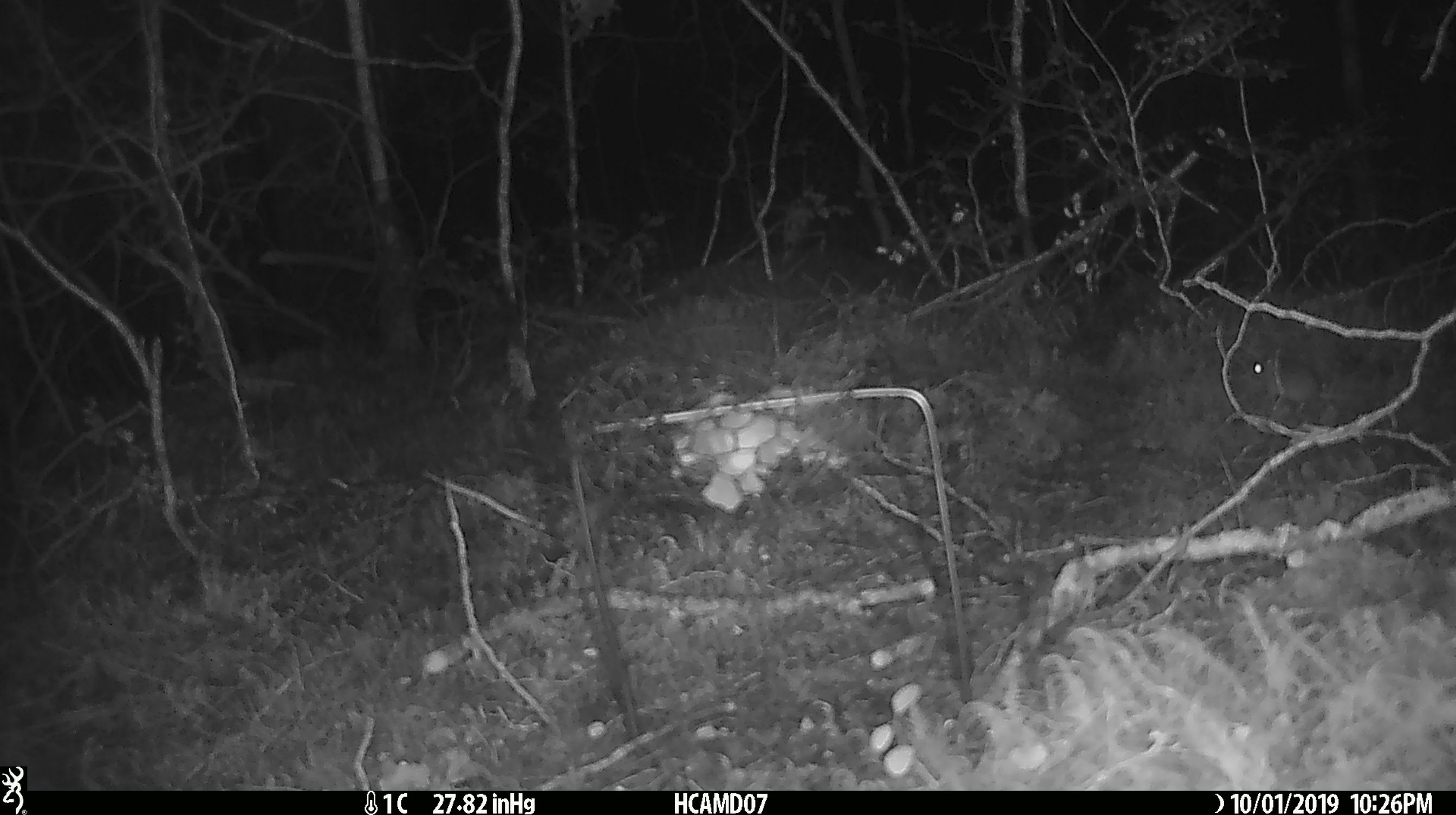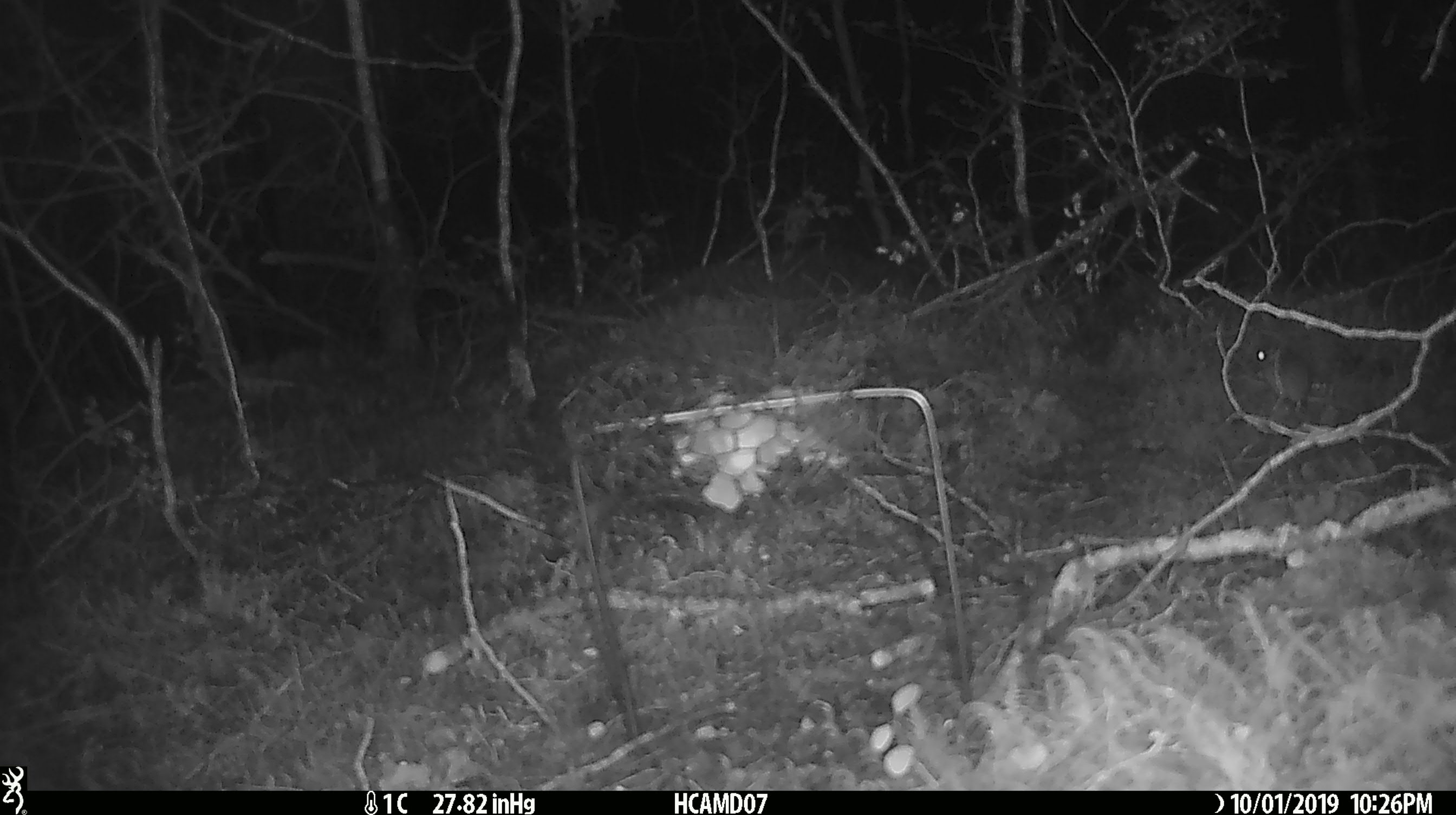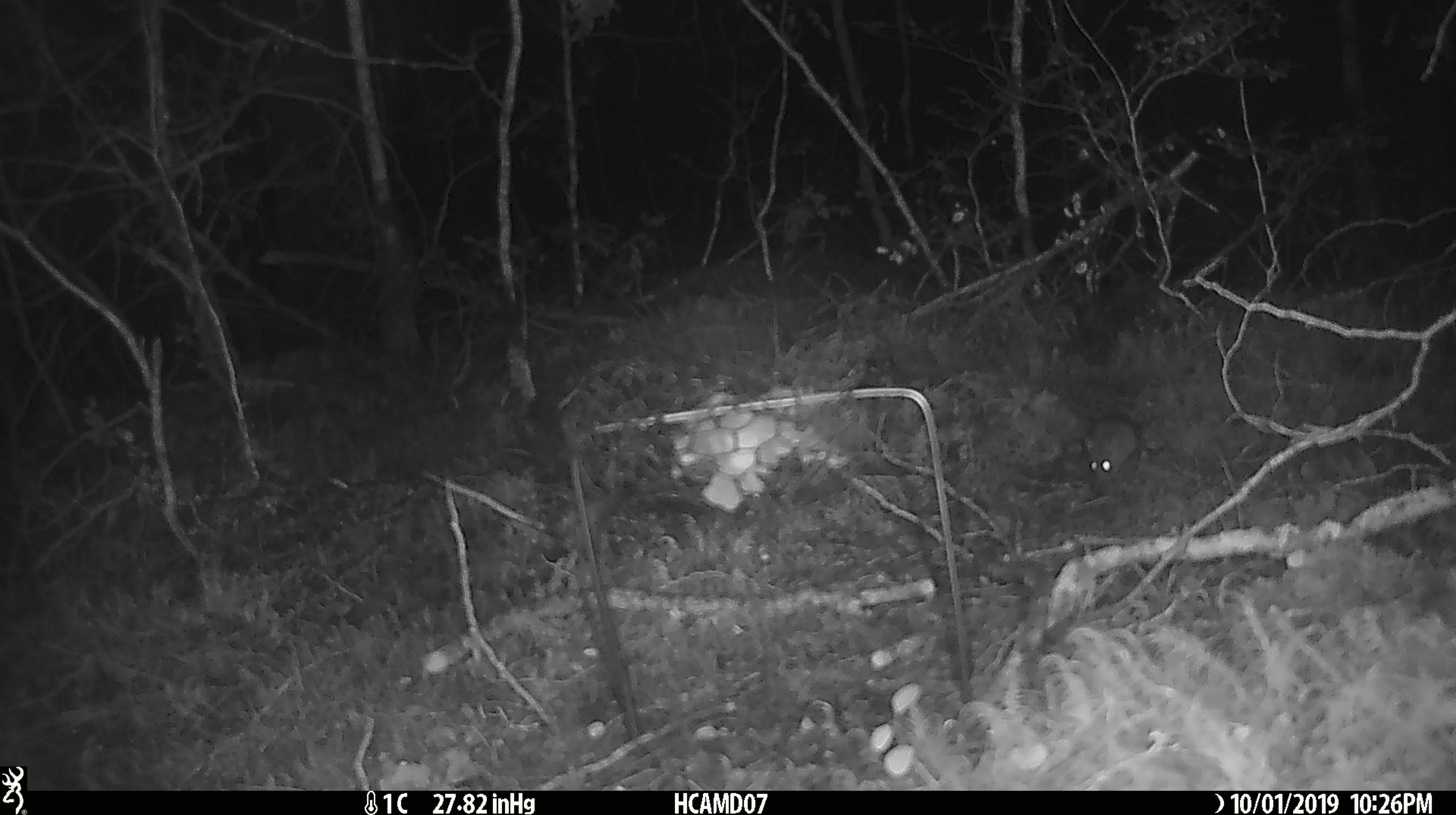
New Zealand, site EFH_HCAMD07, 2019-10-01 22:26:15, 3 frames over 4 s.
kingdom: Animalia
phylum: Chordata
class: Mammalia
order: Rodentia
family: Muridae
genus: Mus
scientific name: Mus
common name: mouse